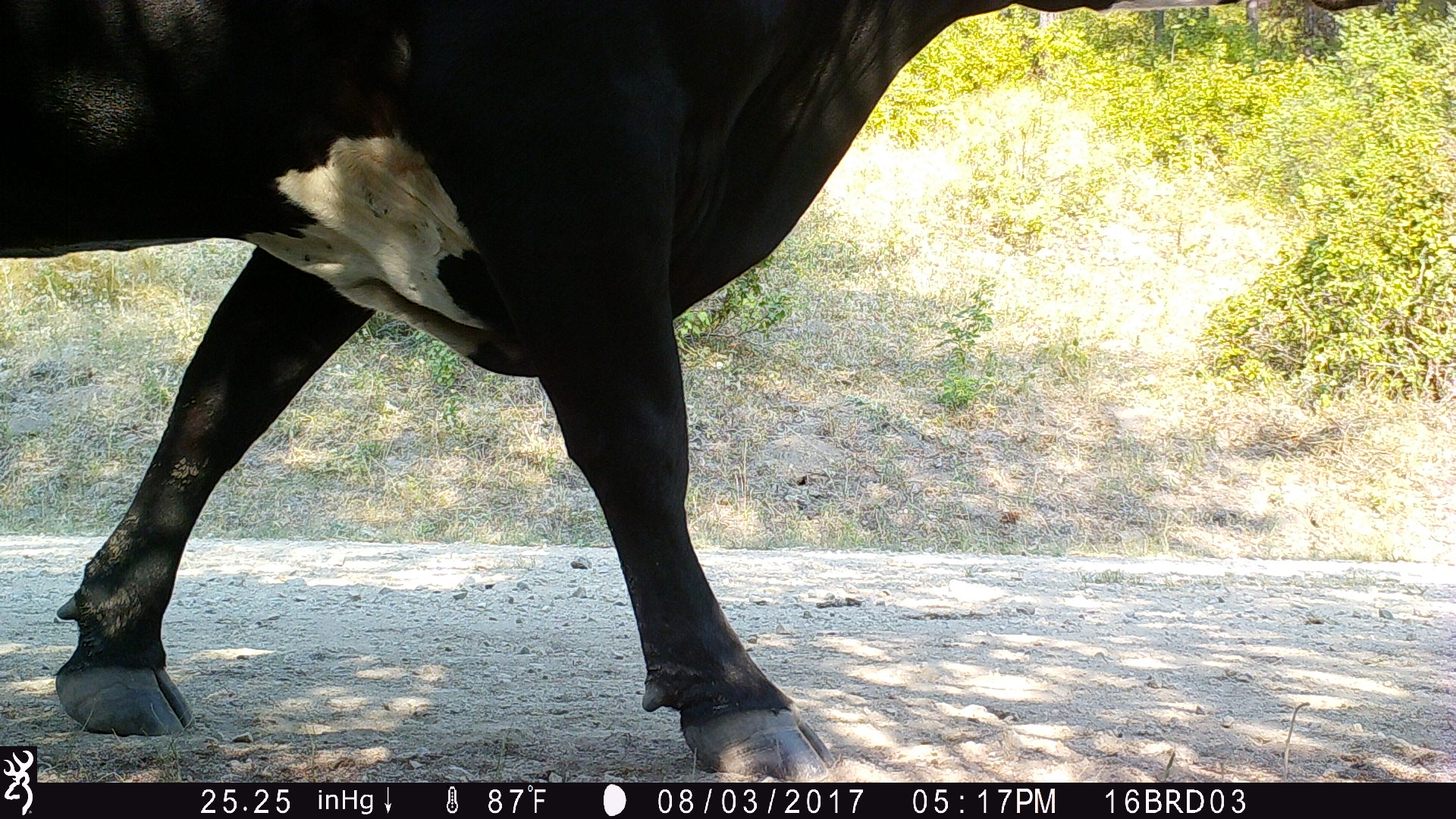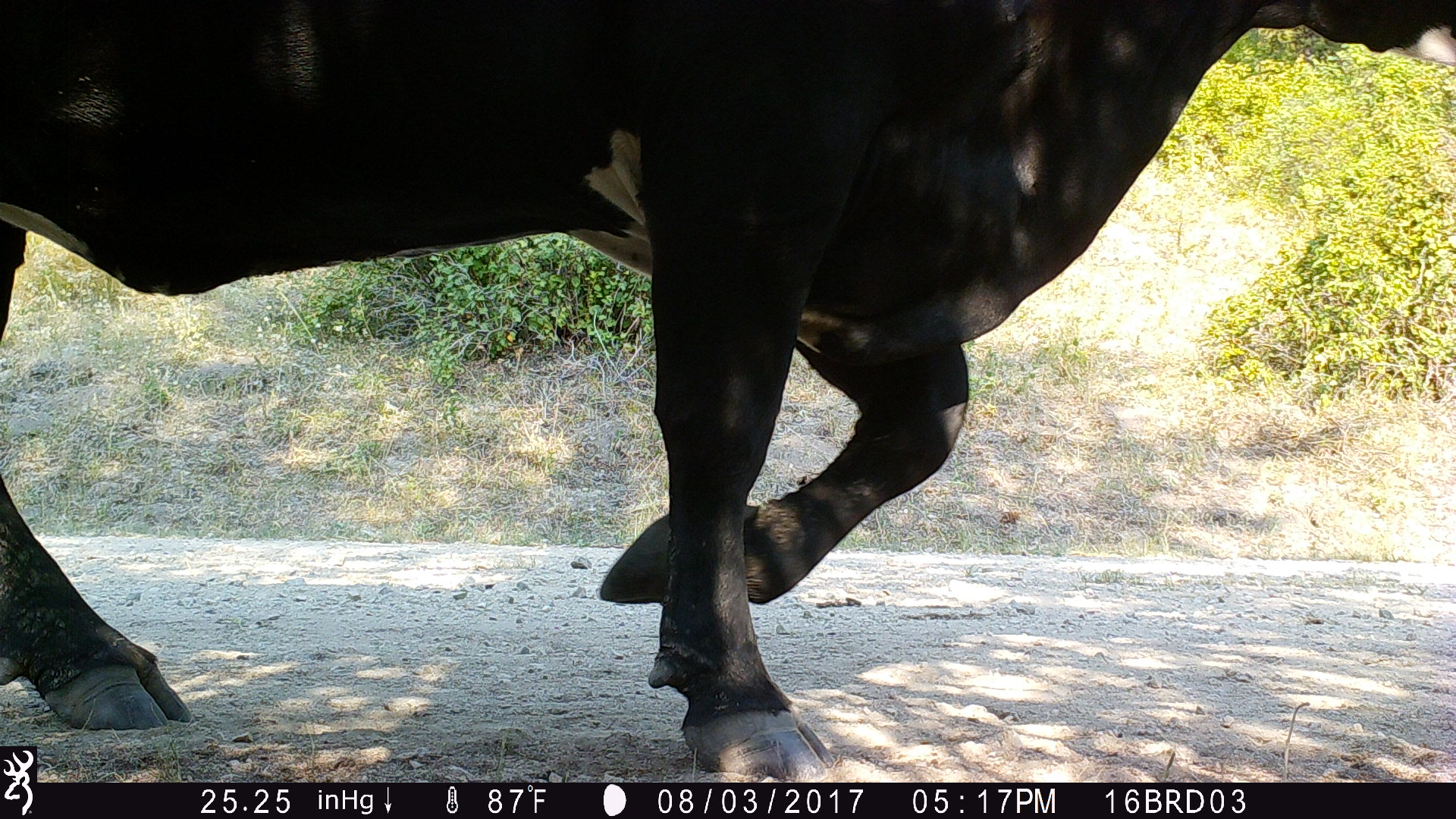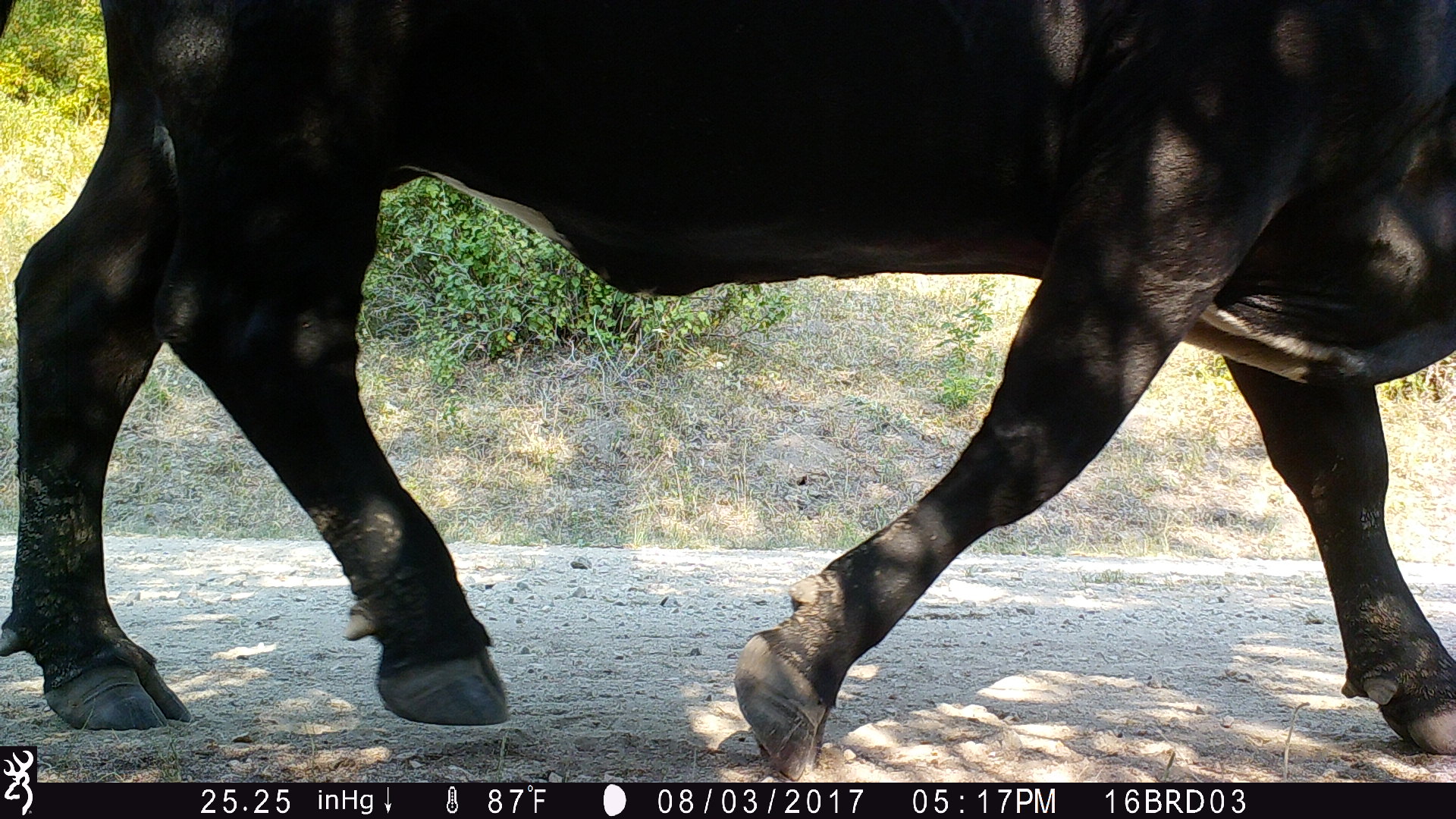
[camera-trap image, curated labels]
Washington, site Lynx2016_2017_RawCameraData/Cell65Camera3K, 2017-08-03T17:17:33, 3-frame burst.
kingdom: Animalia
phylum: Chordata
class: Mammalia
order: Artiodactyla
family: Bovidae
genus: Bos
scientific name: Bos taurus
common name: domestic cattle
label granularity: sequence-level